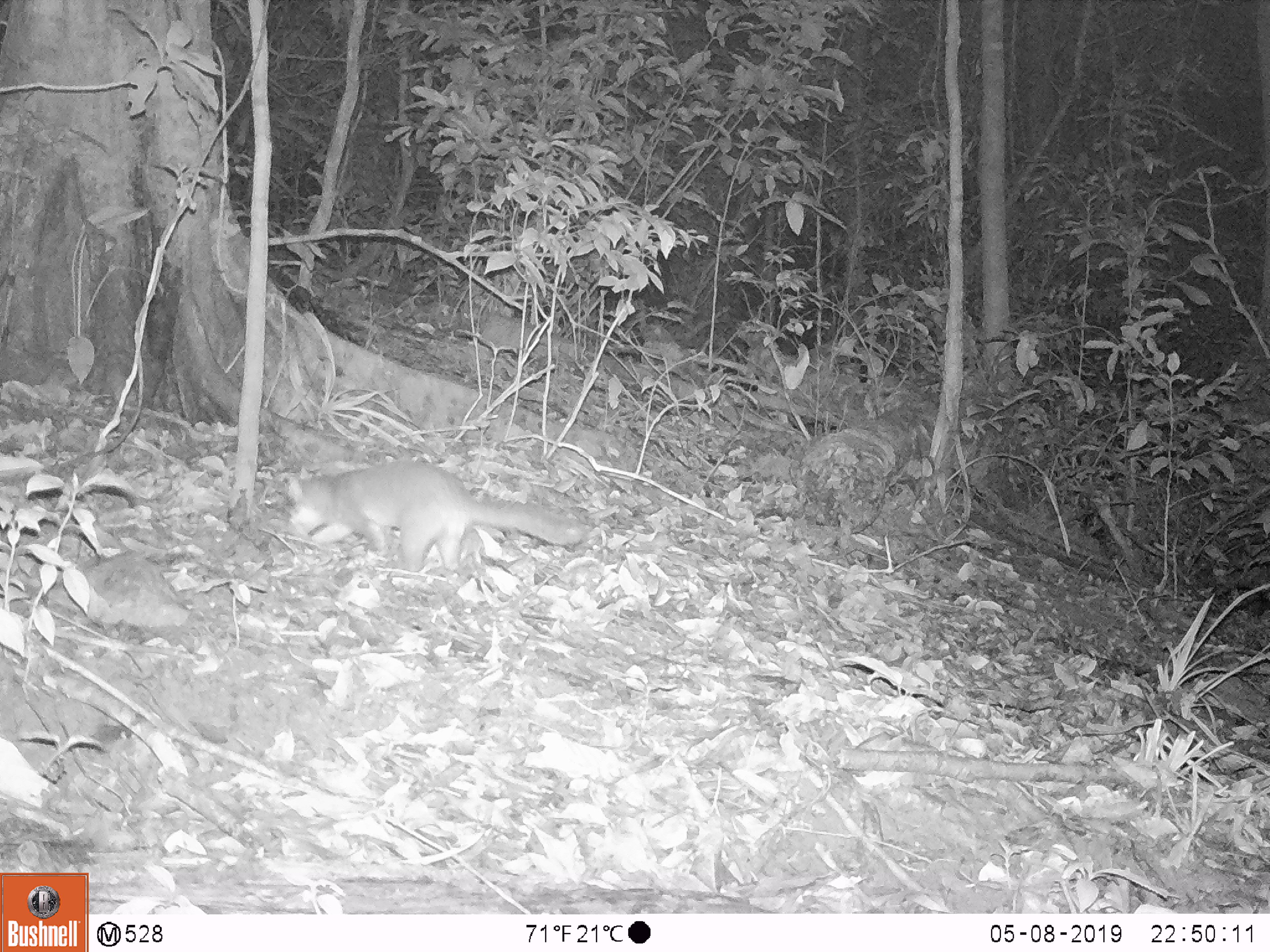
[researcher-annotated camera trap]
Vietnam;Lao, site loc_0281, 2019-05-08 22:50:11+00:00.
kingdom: Animalia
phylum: Chordata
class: Mammalia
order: Carnivora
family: Mustelidae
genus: Melogale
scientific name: Melogale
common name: ferret badger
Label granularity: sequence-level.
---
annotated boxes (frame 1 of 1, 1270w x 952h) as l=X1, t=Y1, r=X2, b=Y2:
ferret badger: l=286, t=461, r=584, b=572